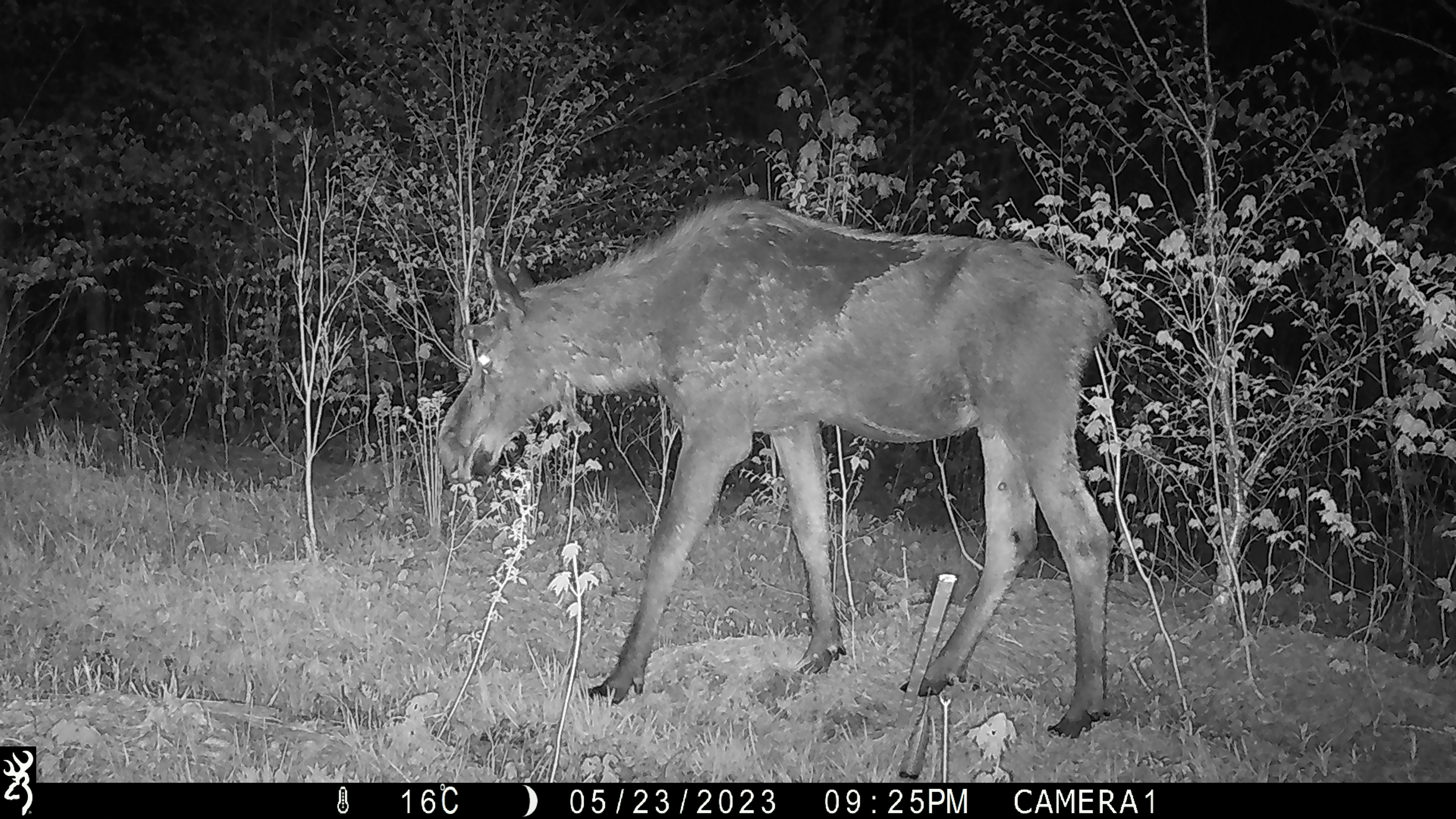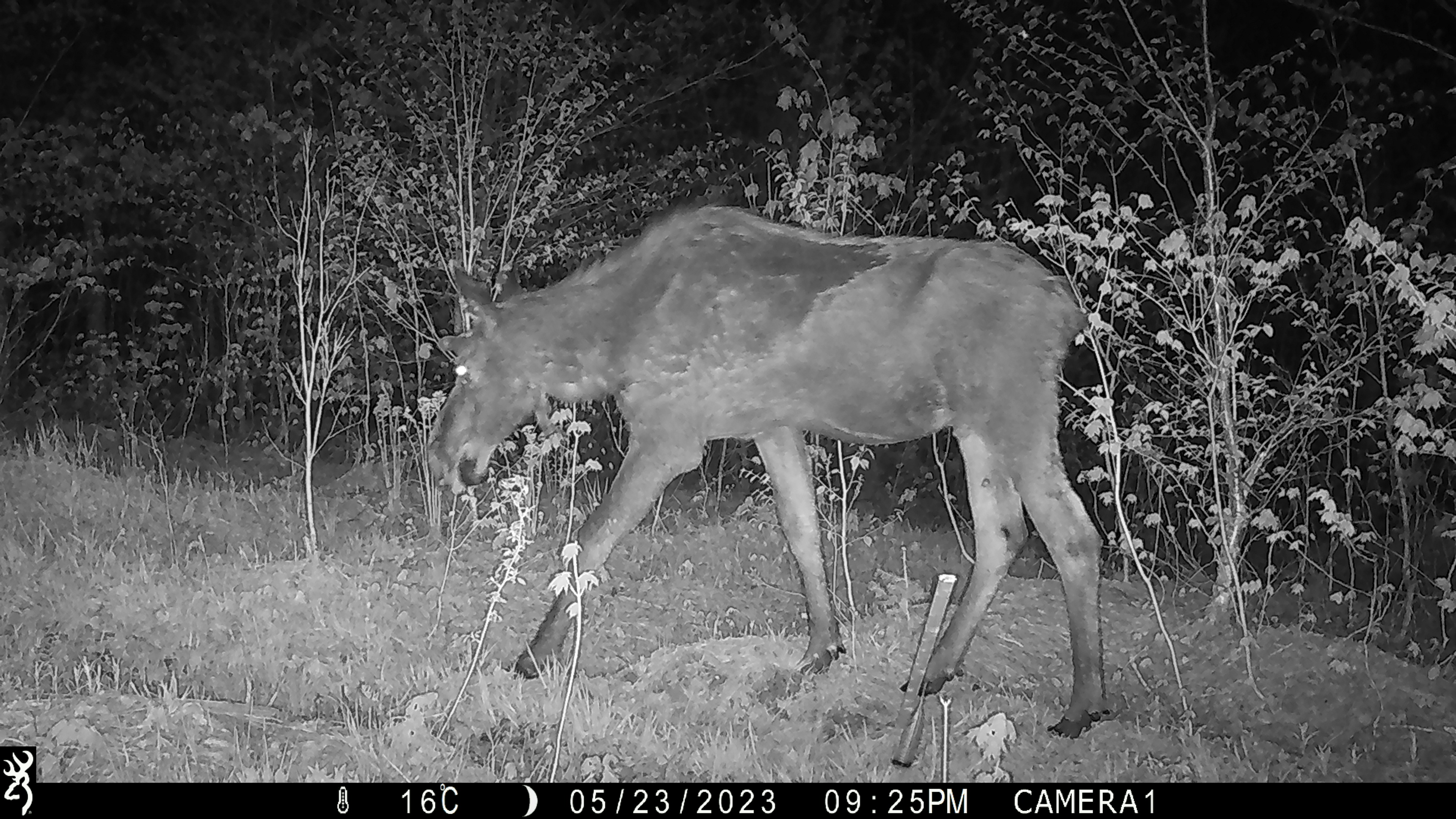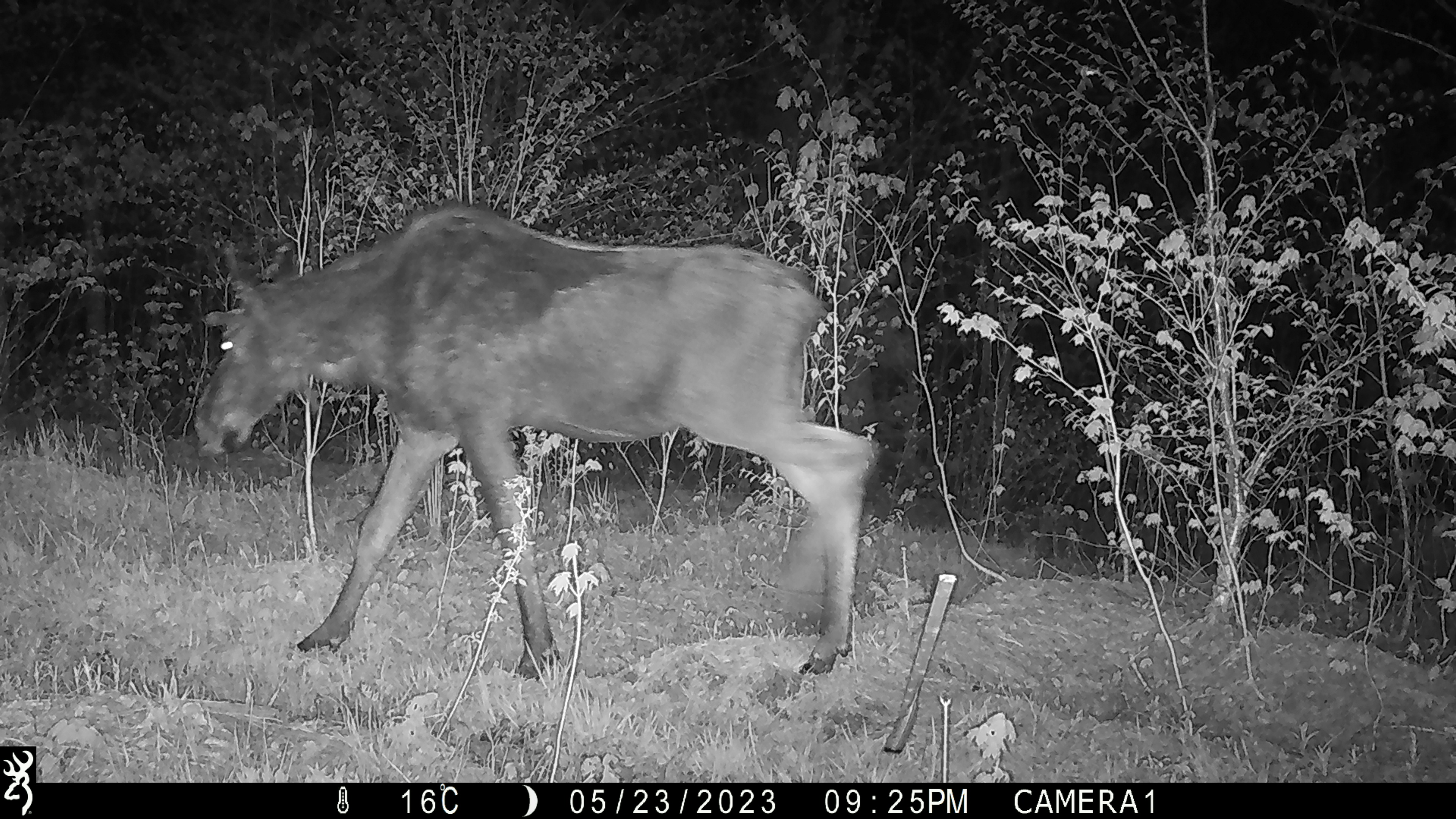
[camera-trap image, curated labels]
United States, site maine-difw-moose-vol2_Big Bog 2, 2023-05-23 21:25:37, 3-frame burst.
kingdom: Animalia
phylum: Chordata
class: Mammalia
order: Artiodactyla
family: Cervidae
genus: Alces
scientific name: Alces alces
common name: moose